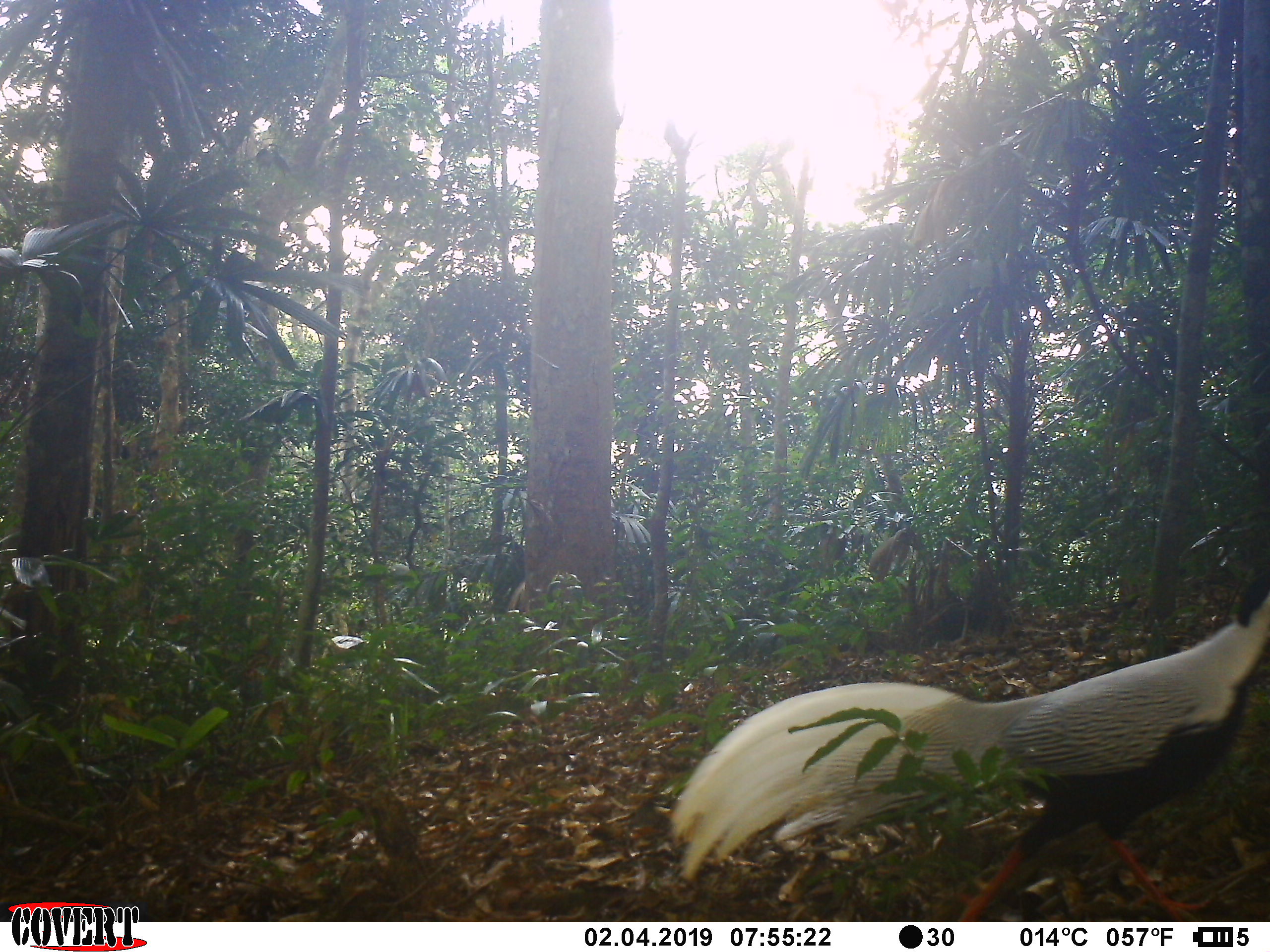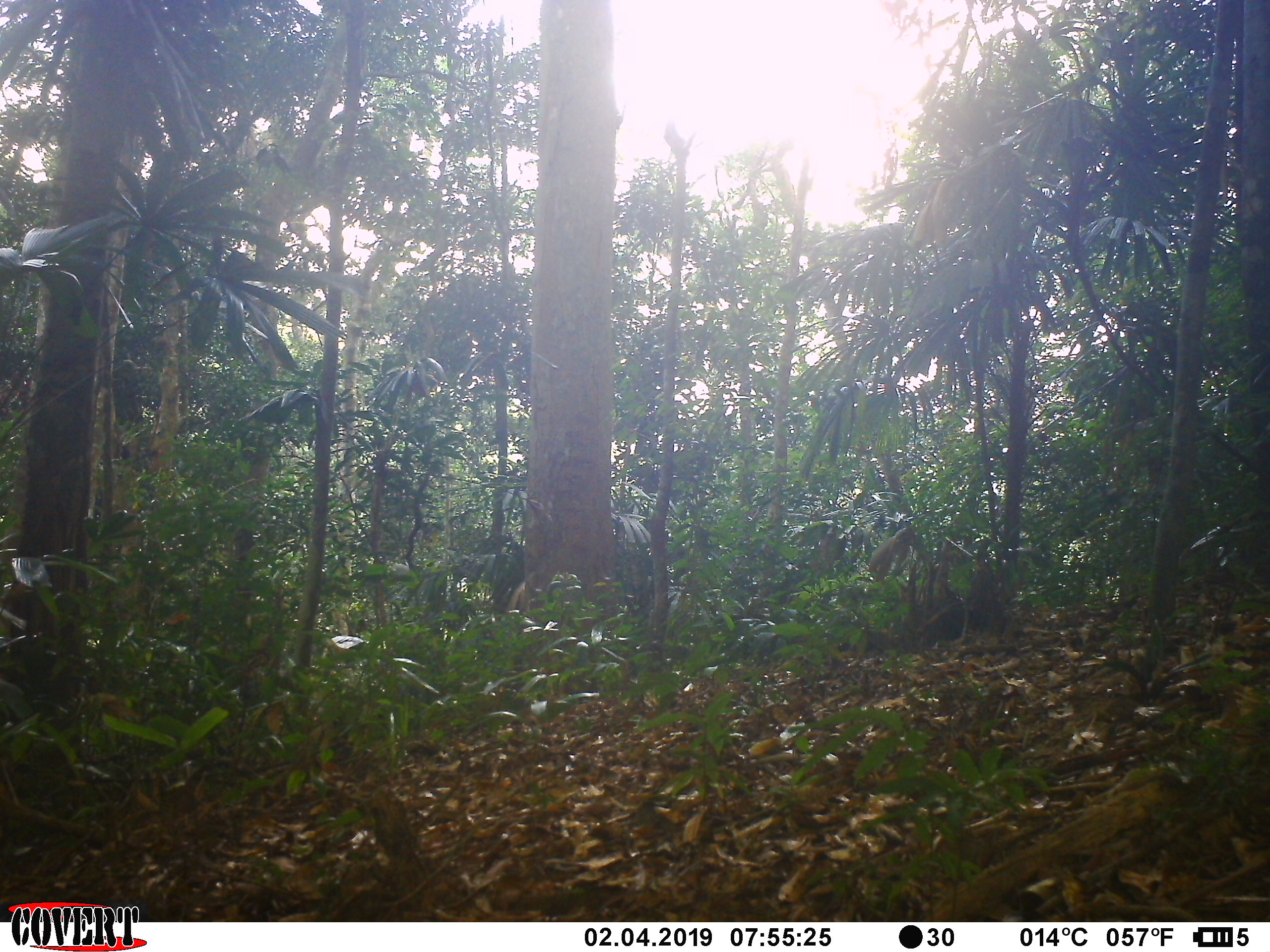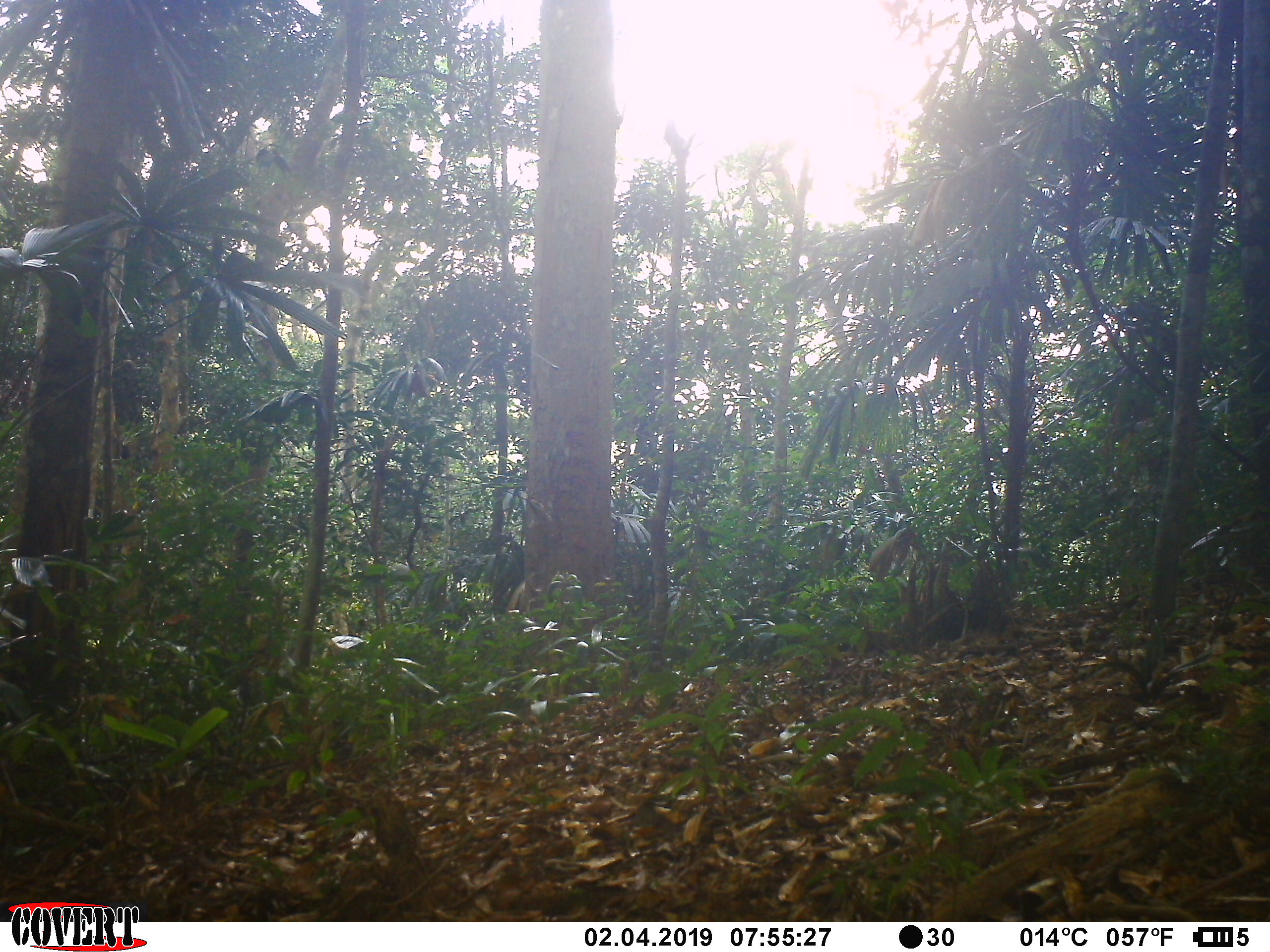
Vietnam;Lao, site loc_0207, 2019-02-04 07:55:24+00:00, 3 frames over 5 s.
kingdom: Animalia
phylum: Chordata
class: Aves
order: Galliformes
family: Phasianidae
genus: Lophura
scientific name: Lophura nycthemera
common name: silver pheasant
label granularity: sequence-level